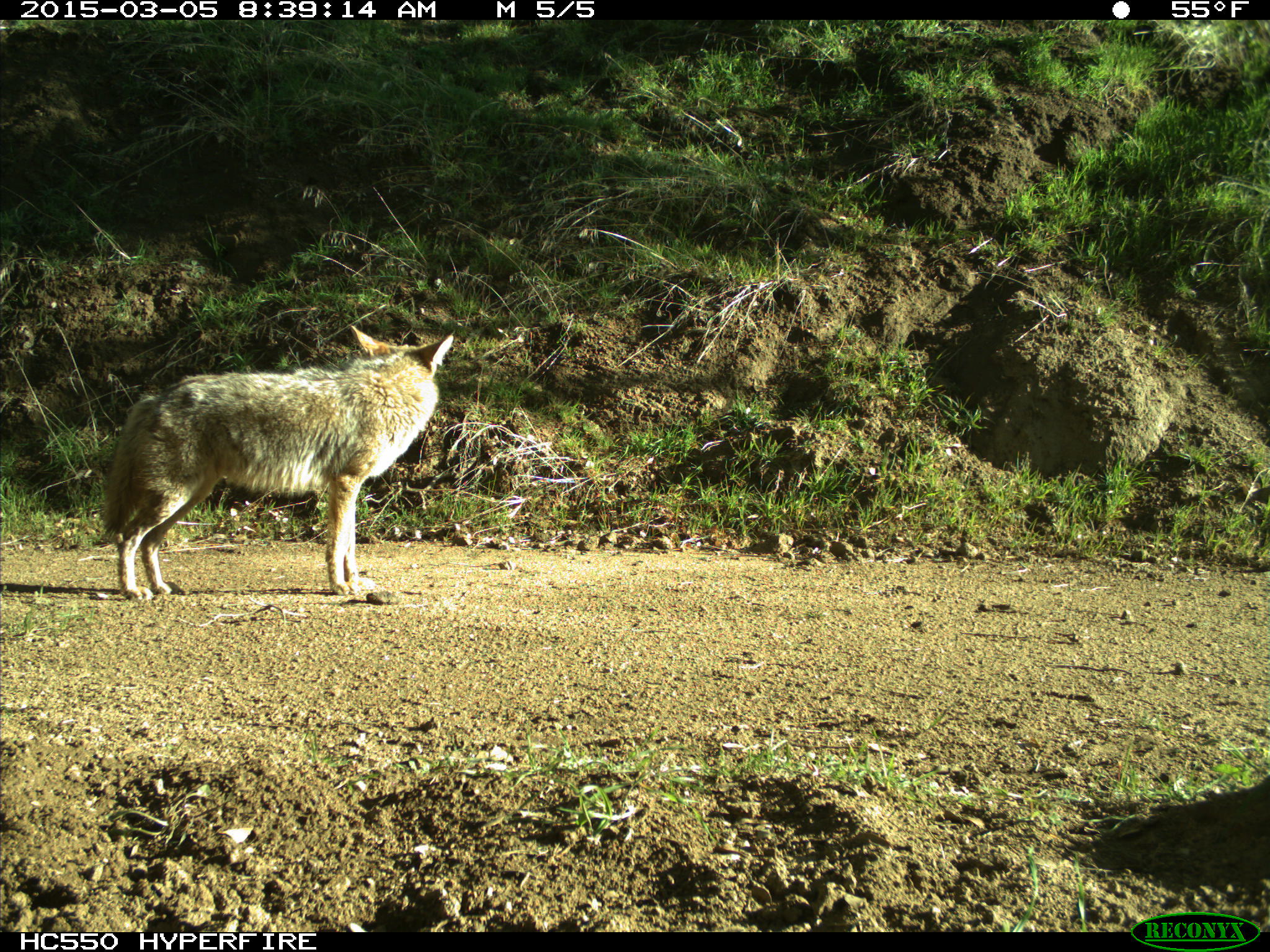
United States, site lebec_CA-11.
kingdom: Animalia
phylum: Chordata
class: Mammalia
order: Carnivora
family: Canidae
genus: Canis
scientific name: Canis latrans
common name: coyote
Canis latrans (coyote).